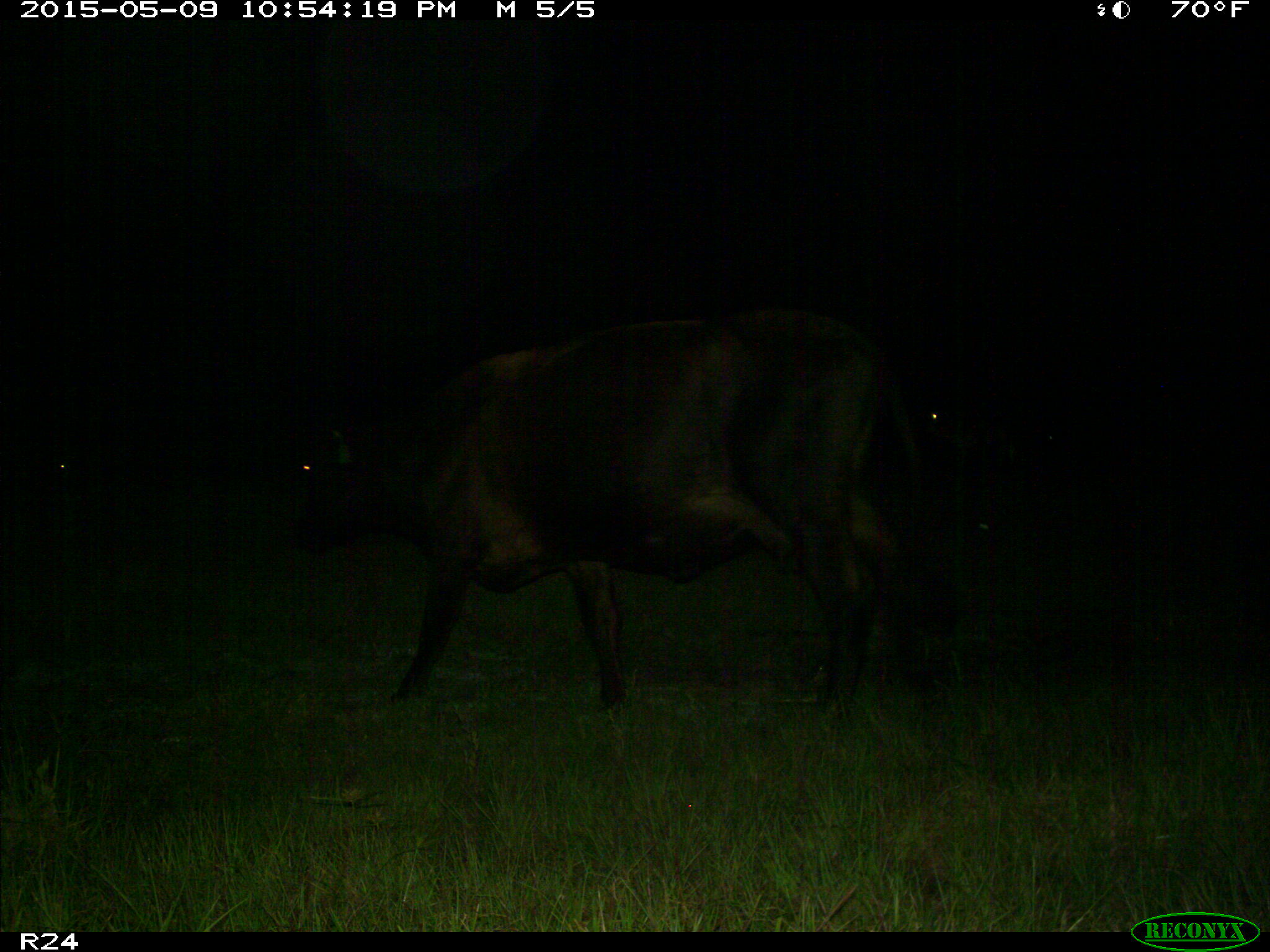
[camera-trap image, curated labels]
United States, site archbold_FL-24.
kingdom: Animalia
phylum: Chordata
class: Mammalia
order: Artiodactyla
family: Bovidae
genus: Bos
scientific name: Bos taurus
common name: domestic cow